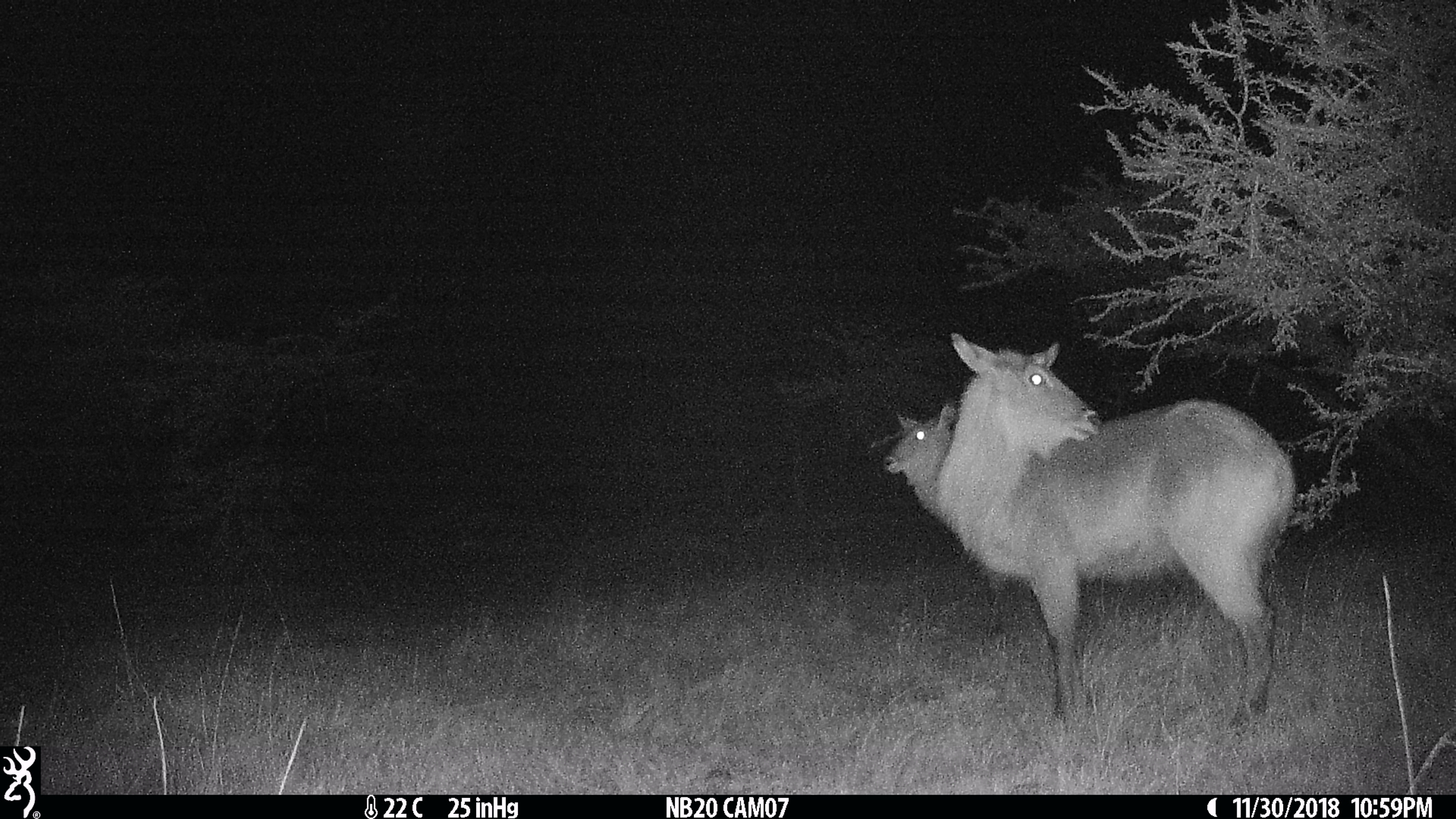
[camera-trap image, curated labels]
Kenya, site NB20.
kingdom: Animalia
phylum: Chordata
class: Mammalia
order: Artiodactyla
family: Bovidae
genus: Kobus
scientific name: Kobus ellipsiprymnus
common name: waterbuck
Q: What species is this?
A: Waterbuck (Kobus ellipsiprymnus).